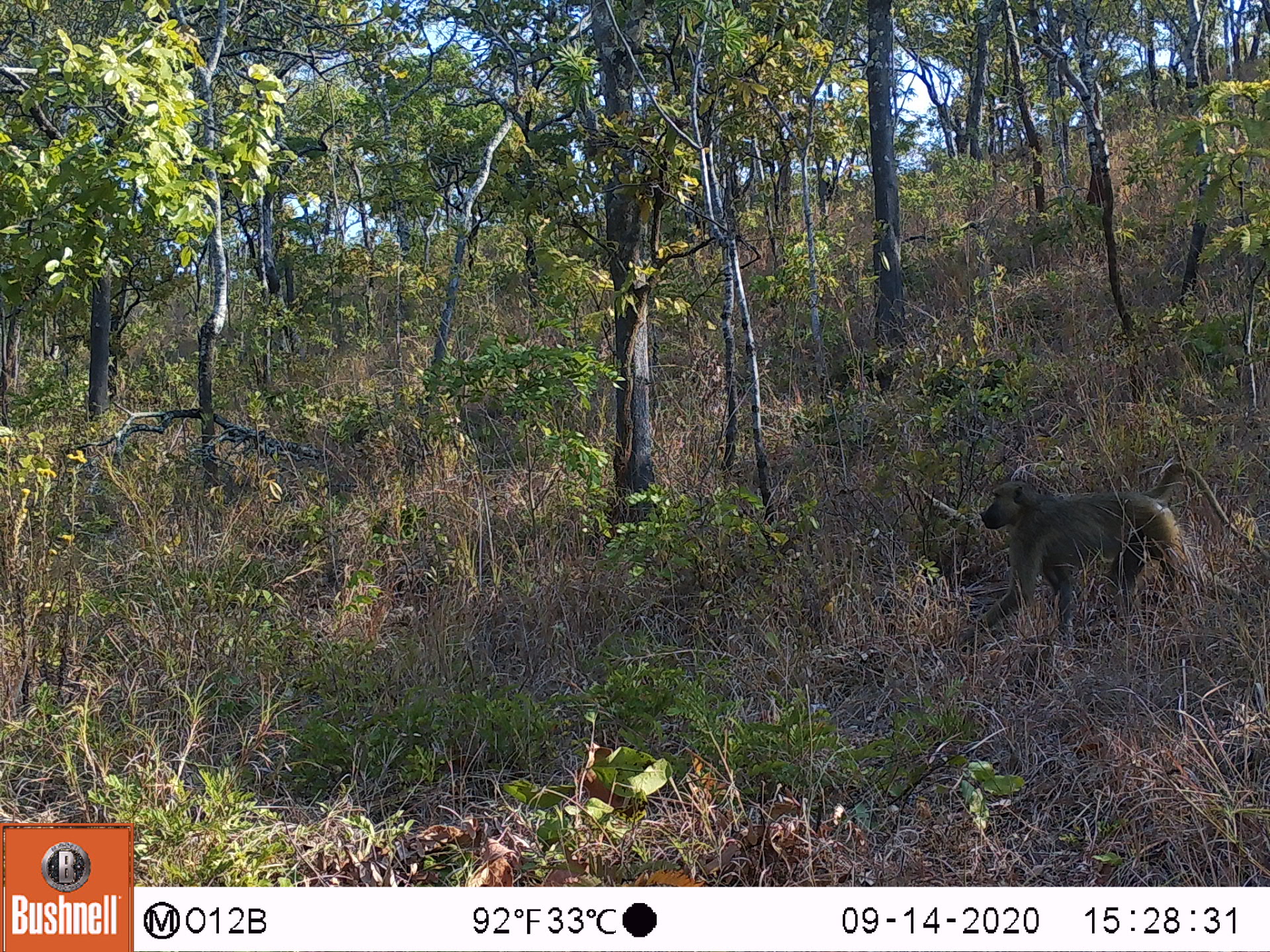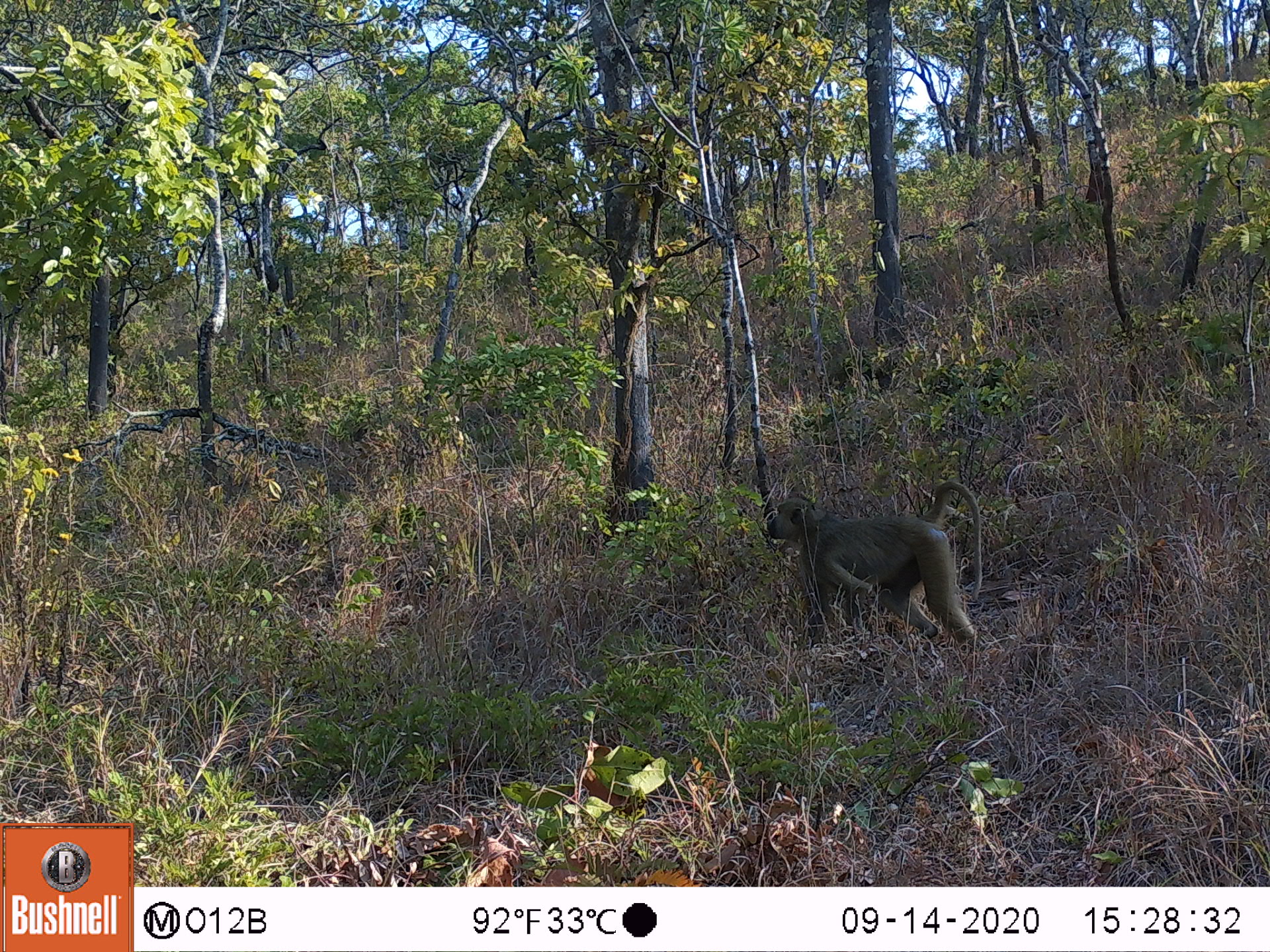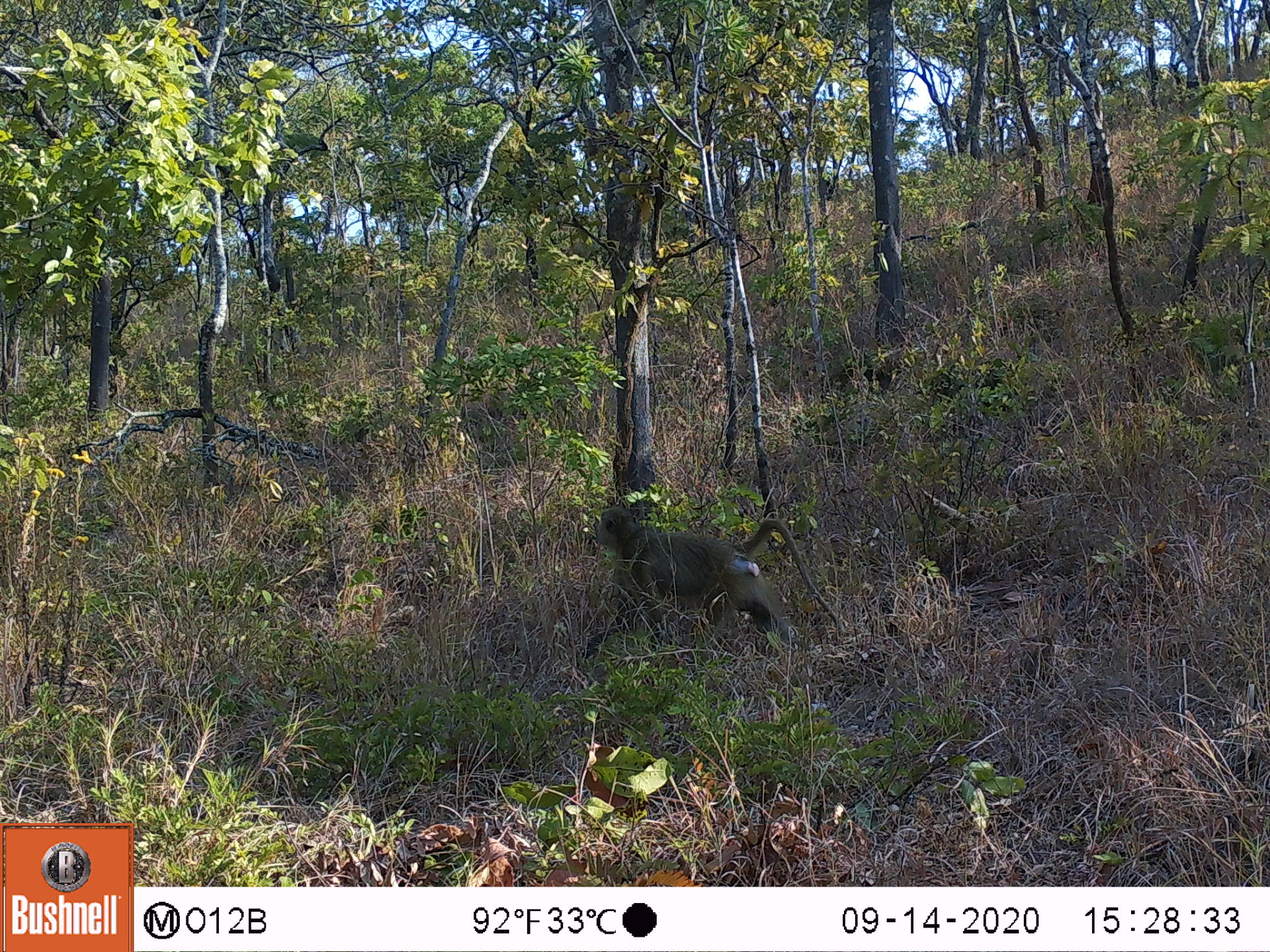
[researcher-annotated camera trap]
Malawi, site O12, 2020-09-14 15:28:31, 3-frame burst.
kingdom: Animalia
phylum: Chordata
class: Mammalia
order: Primates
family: Cercopithecidae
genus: Papio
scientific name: Papio cynocephalus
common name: yellow baboon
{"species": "yellow baboon (Papio cynocephalus)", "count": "1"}